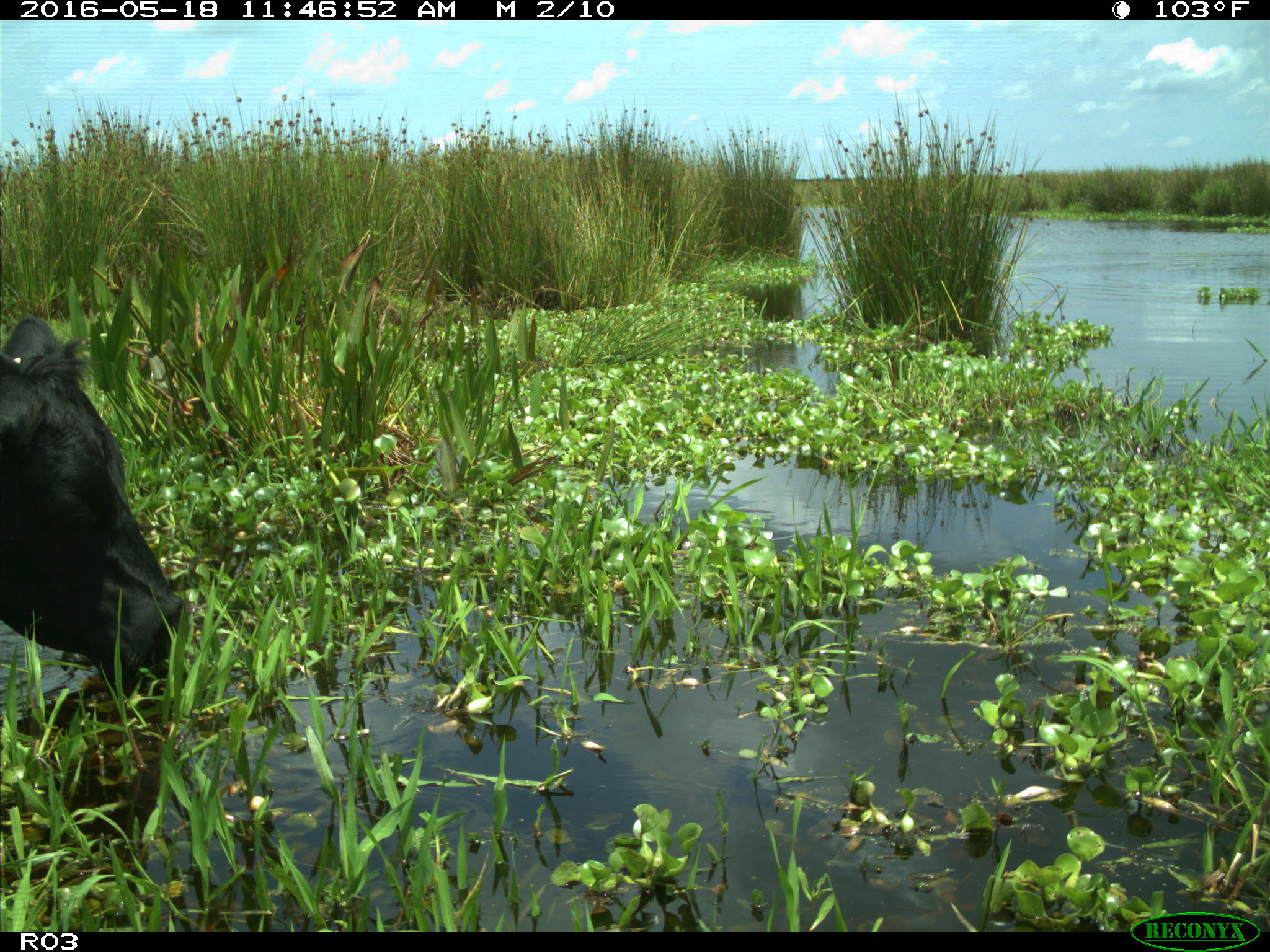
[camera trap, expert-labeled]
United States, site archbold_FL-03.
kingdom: Animalia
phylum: Chordata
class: Mammalia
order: Artiodactyla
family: Bovidae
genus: Bos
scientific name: Bos taurus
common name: domestic cow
Bos taurus (domestic cow).